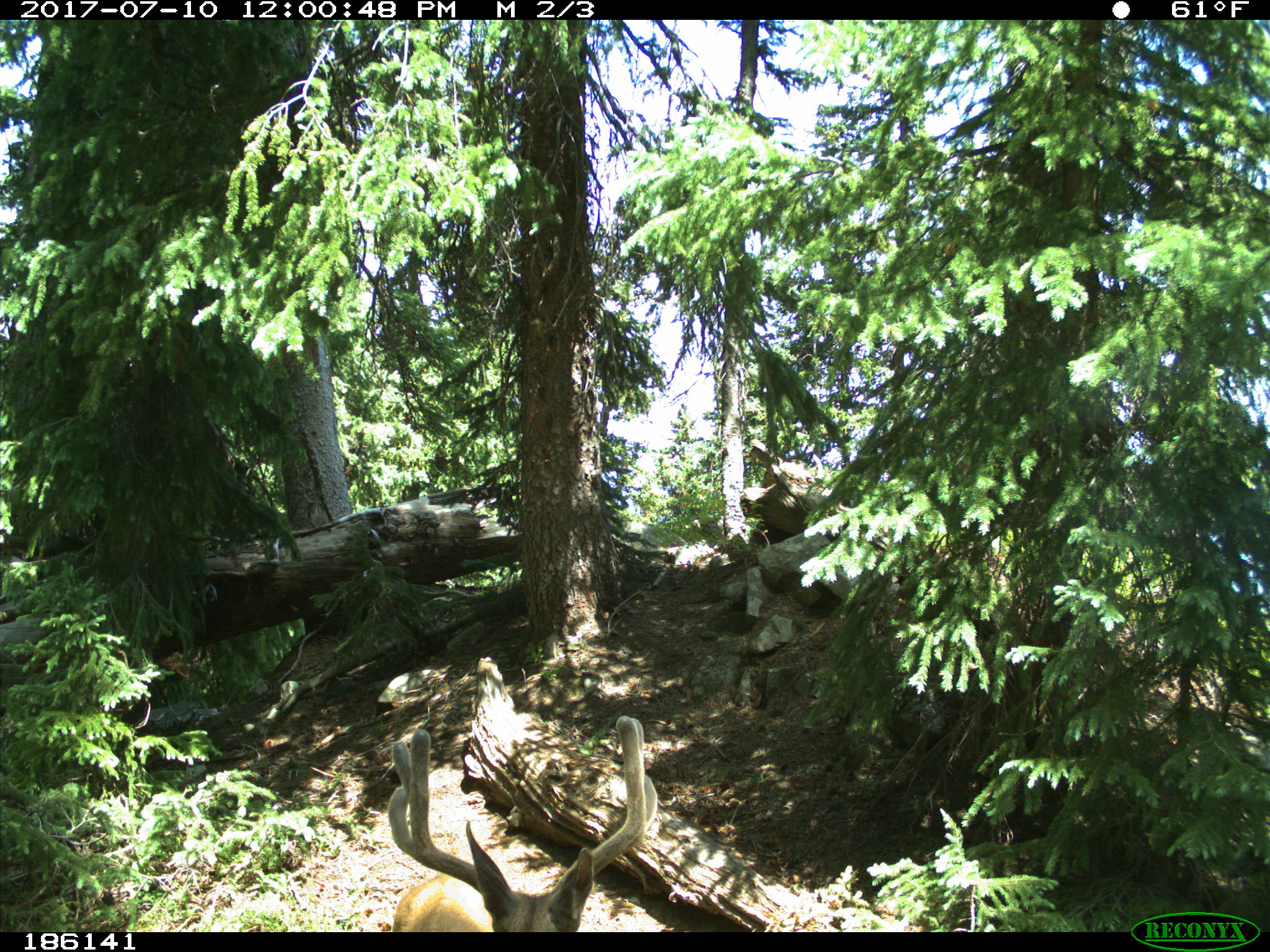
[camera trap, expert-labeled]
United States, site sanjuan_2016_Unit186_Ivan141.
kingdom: Animalia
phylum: Chordata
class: Mammalia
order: Artiodactyla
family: Cervidae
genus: Odocoileus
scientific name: Odocoileus hemionus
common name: mule deer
Odocoileus hemionus (mule deer).